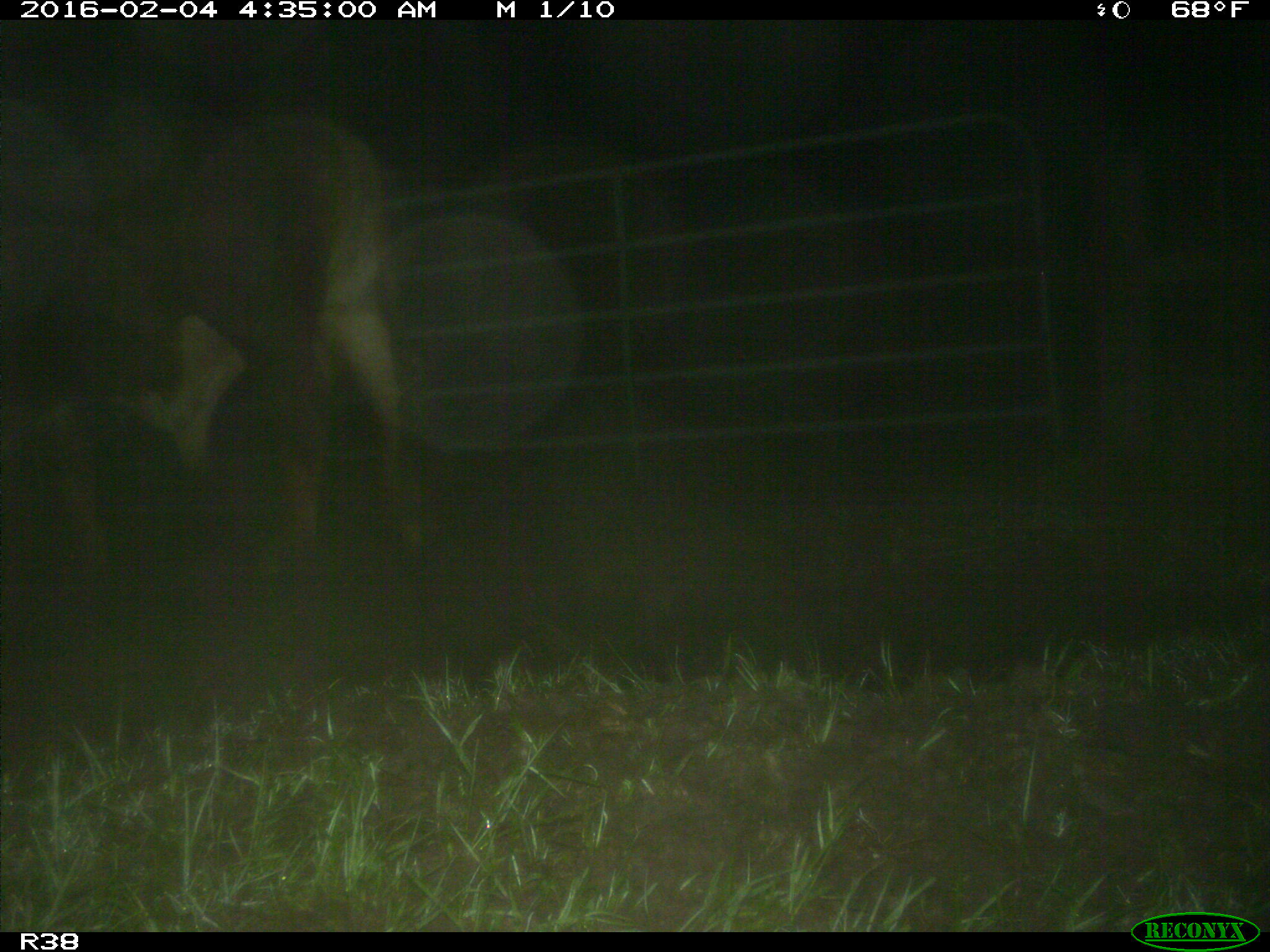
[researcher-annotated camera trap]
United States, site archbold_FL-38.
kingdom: Animalia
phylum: Chordata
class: Mammalia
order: Artiodactyla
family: Bovidae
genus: Bos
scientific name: Bos taurus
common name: domestic cow